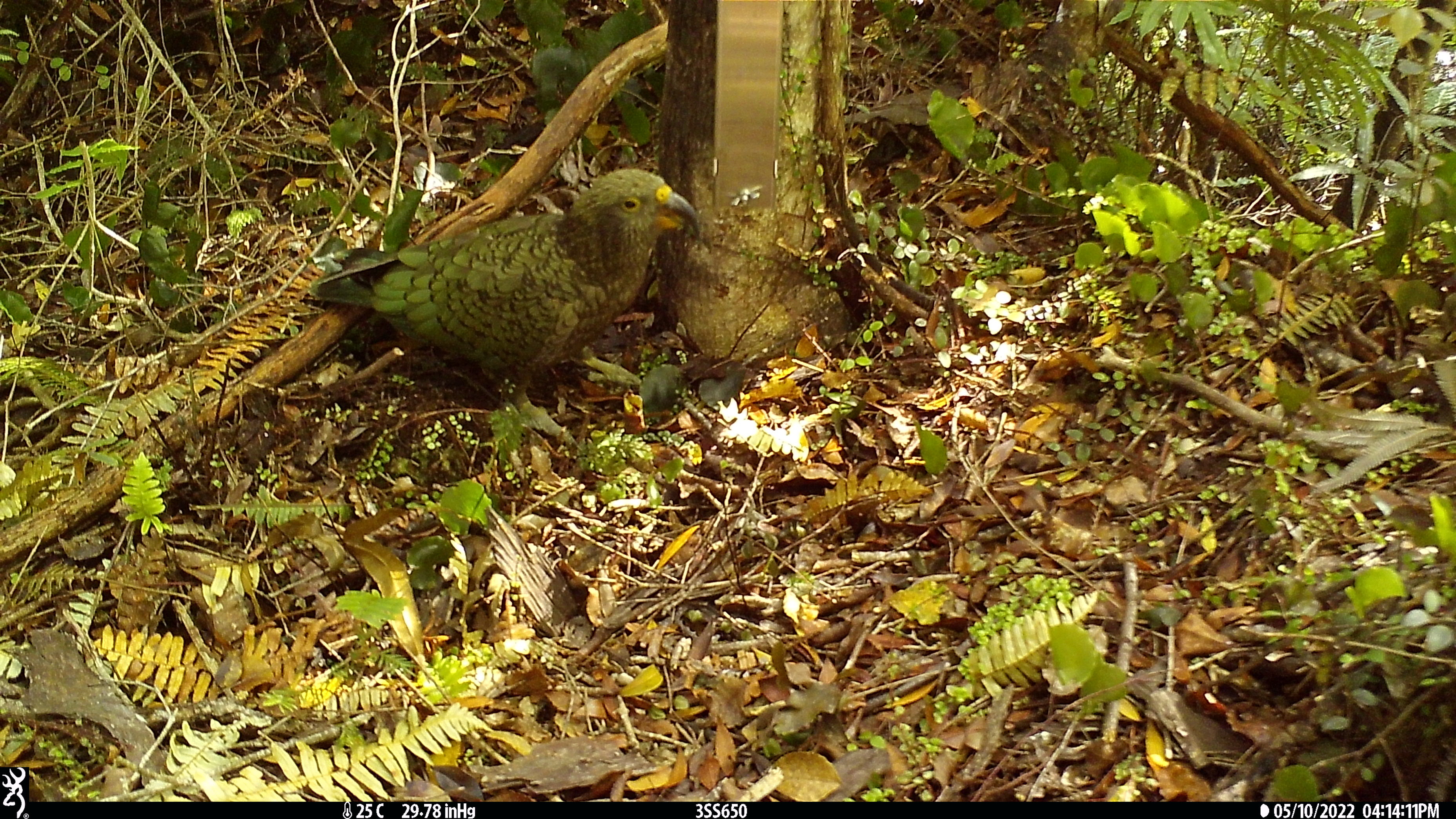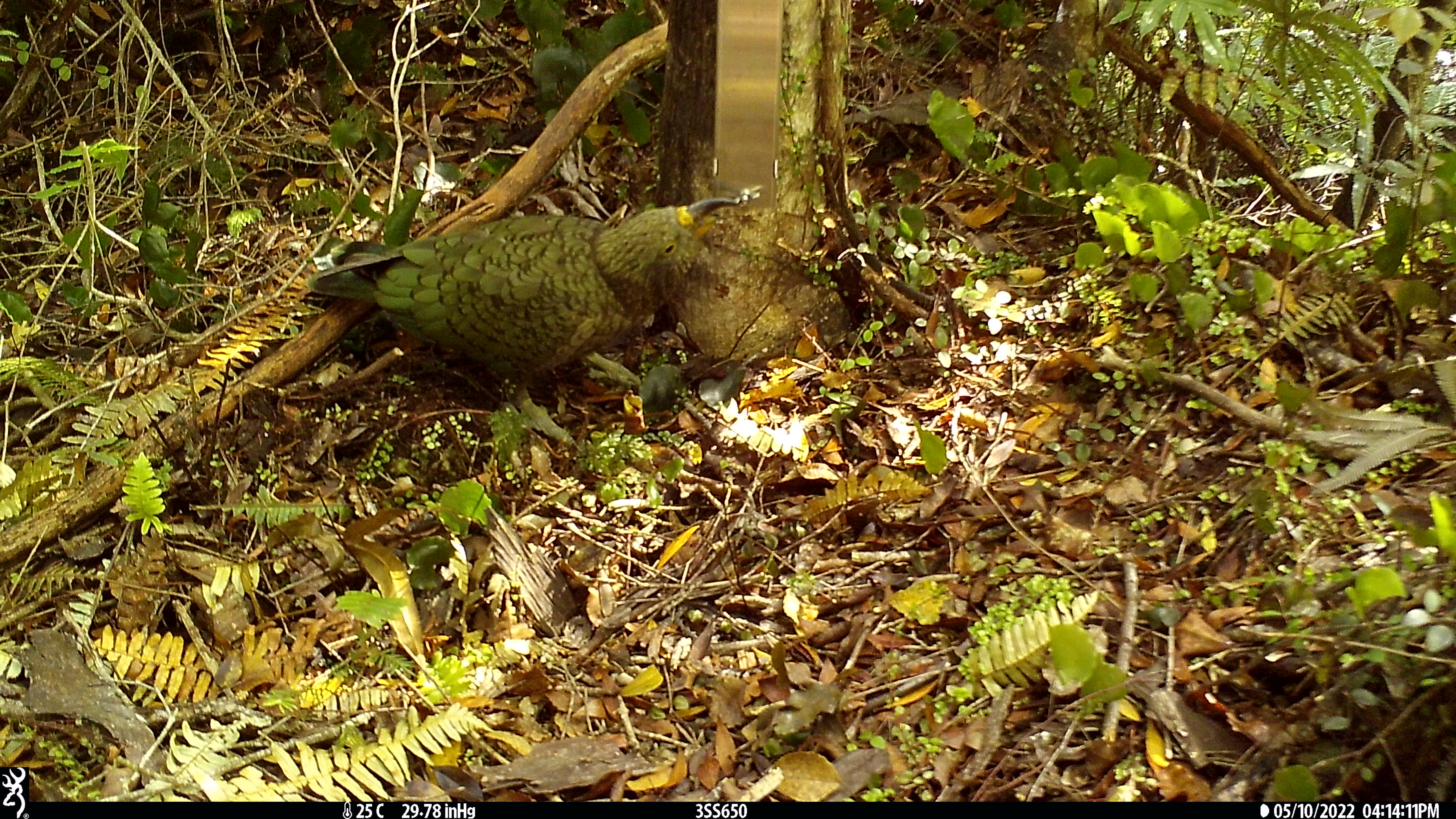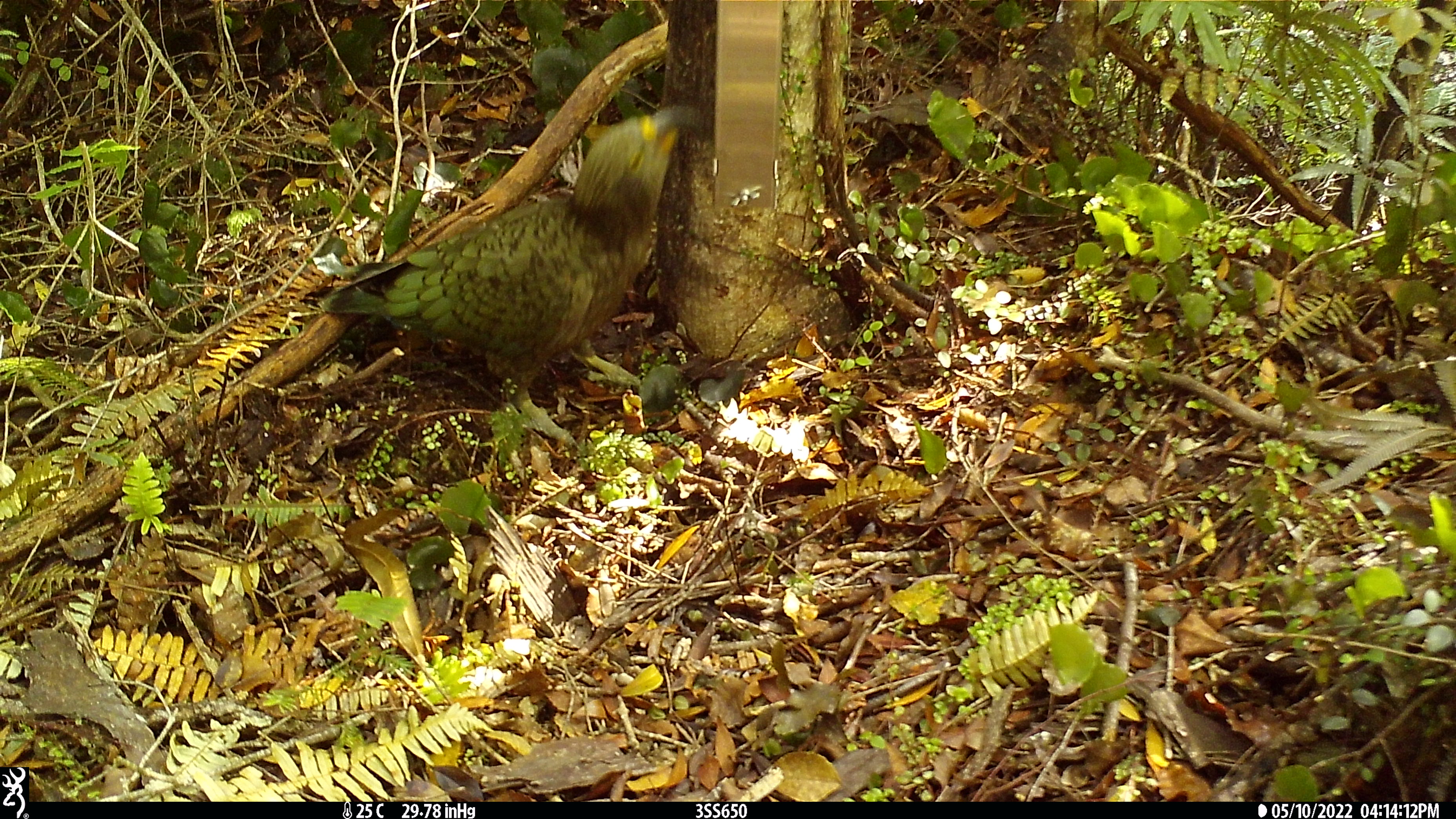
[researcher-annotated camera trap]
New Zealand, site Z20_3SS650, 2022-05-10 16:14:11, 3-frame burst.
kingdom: Animalia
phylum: Chordata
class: Aves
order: Psittaciformes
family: Strigopidae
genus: Nestor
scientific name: Nestor notabilis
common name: kea